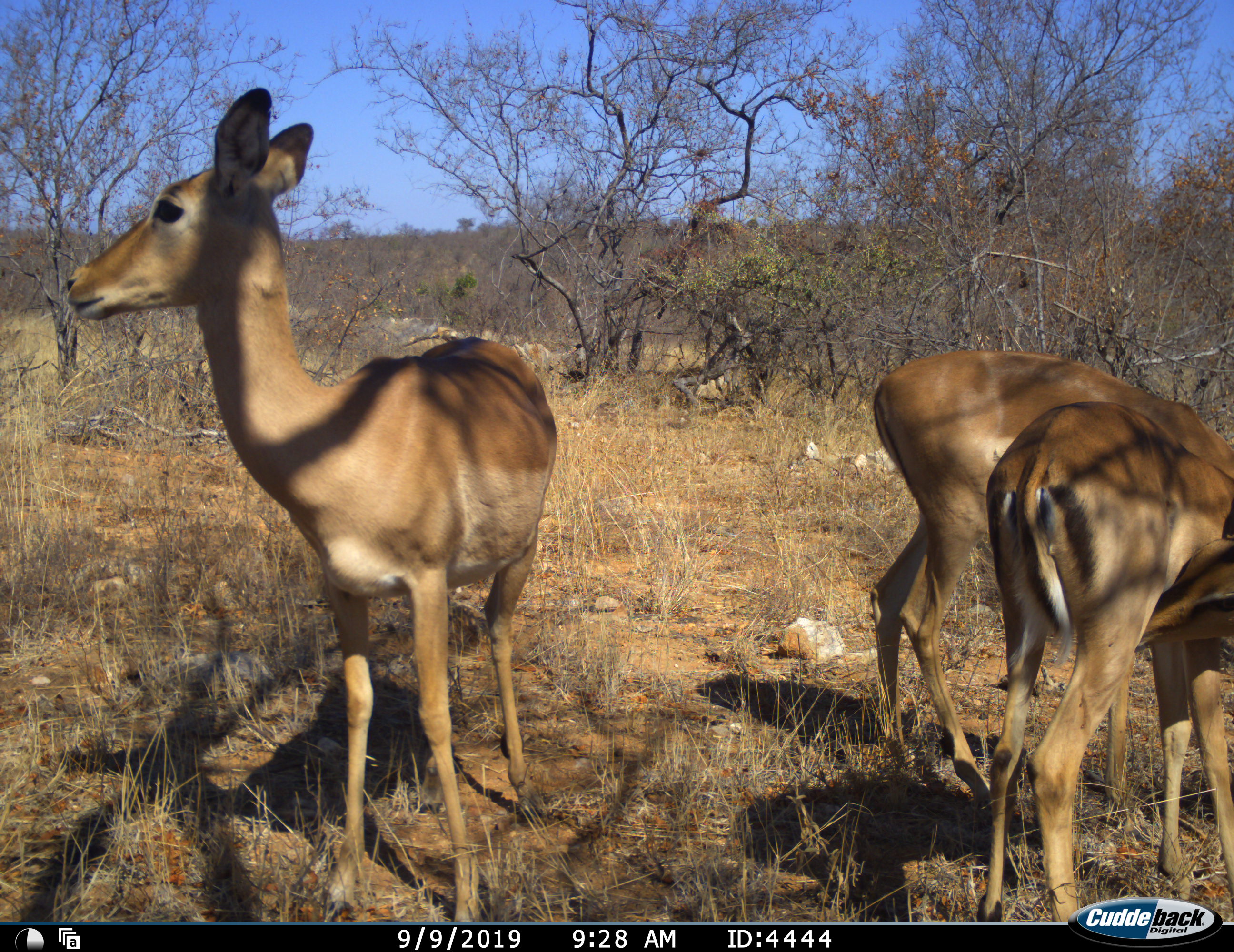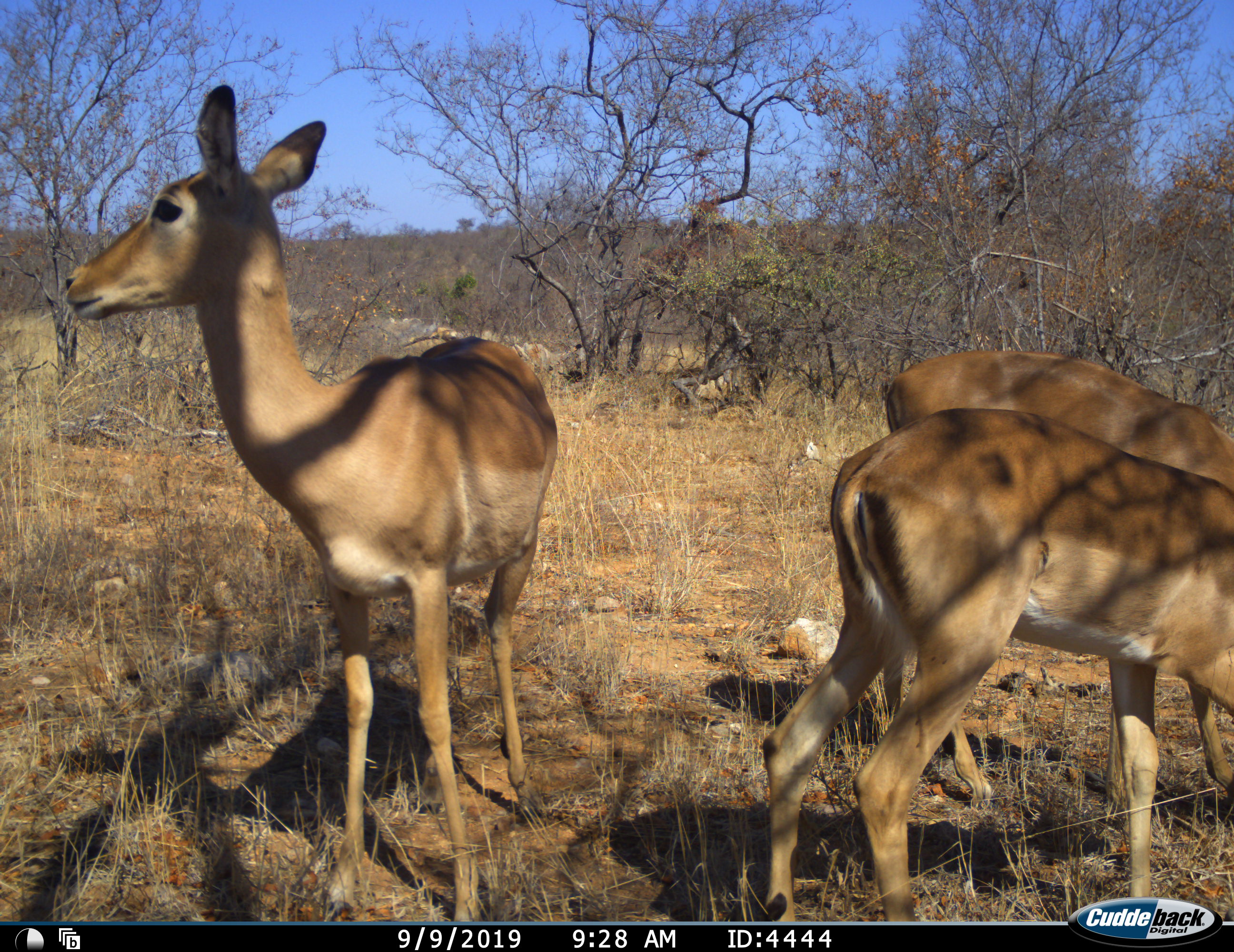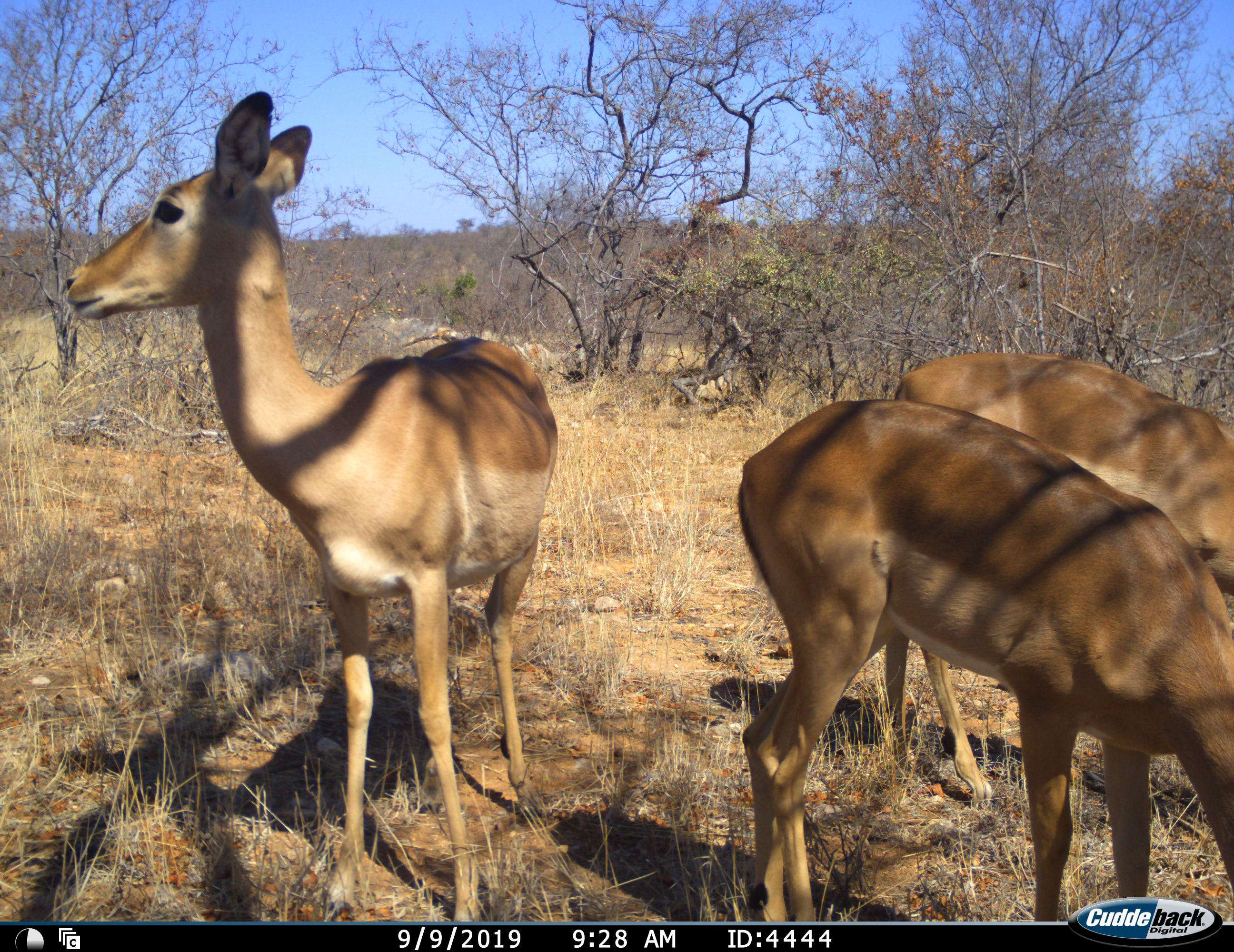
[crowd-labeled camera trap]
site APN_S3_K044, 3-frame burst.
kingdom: Animalia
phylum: Chordata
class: Mammalia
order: Artiodactyla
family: Bovidae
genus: Aepyceros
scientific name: Aepyceros melampus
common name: impala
Impala (Aepyceros melampus), count 3. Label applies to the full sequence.